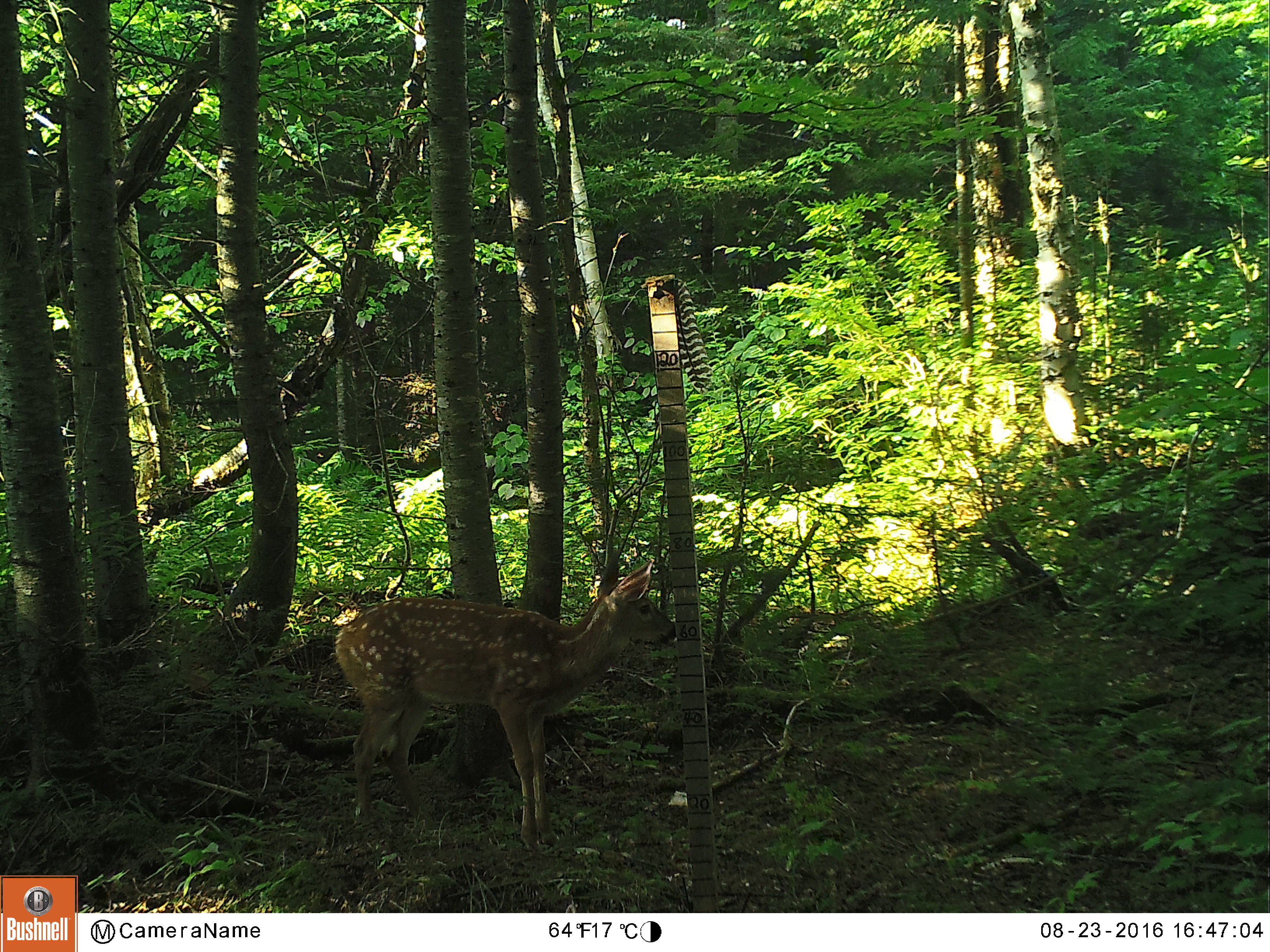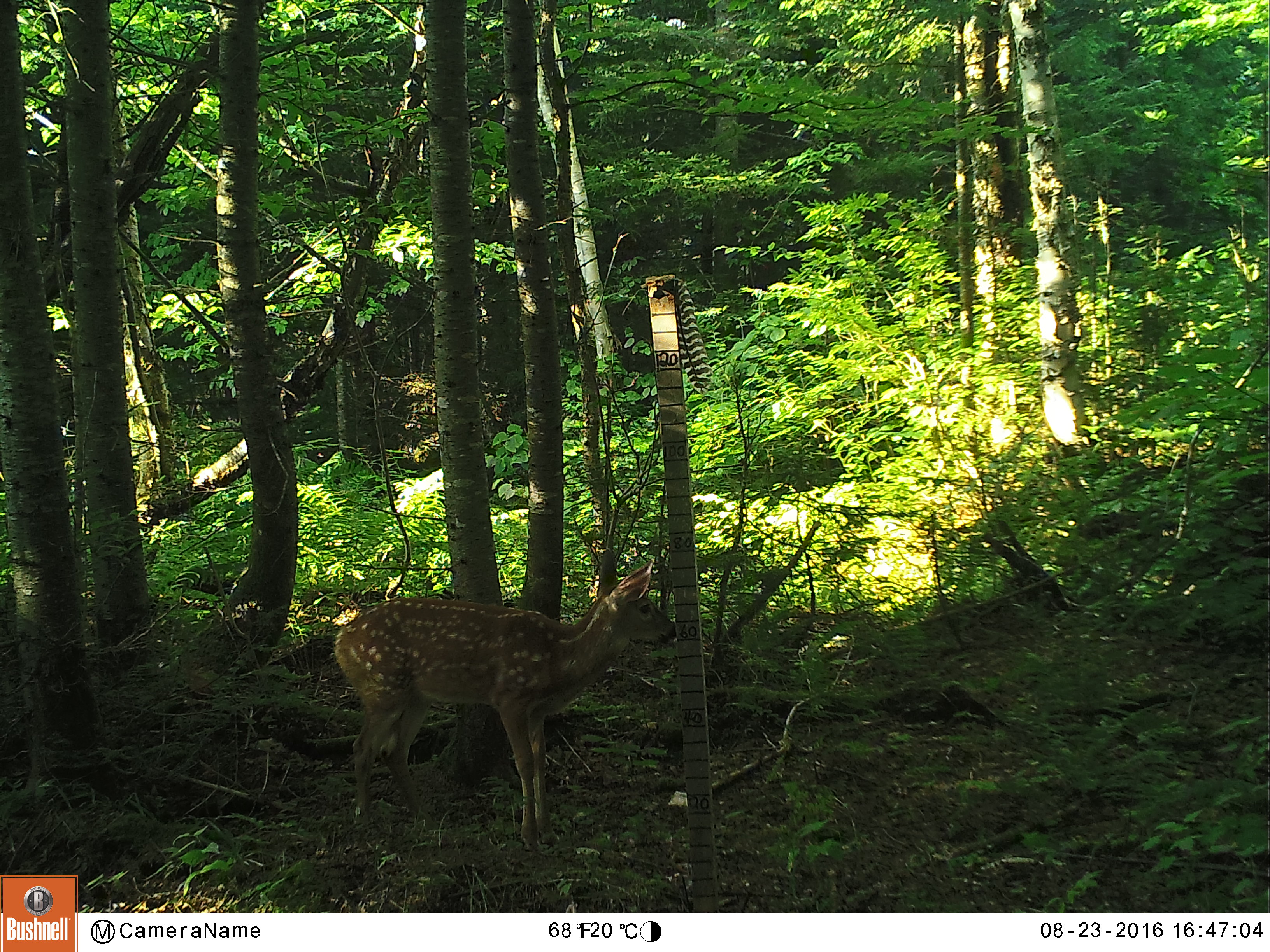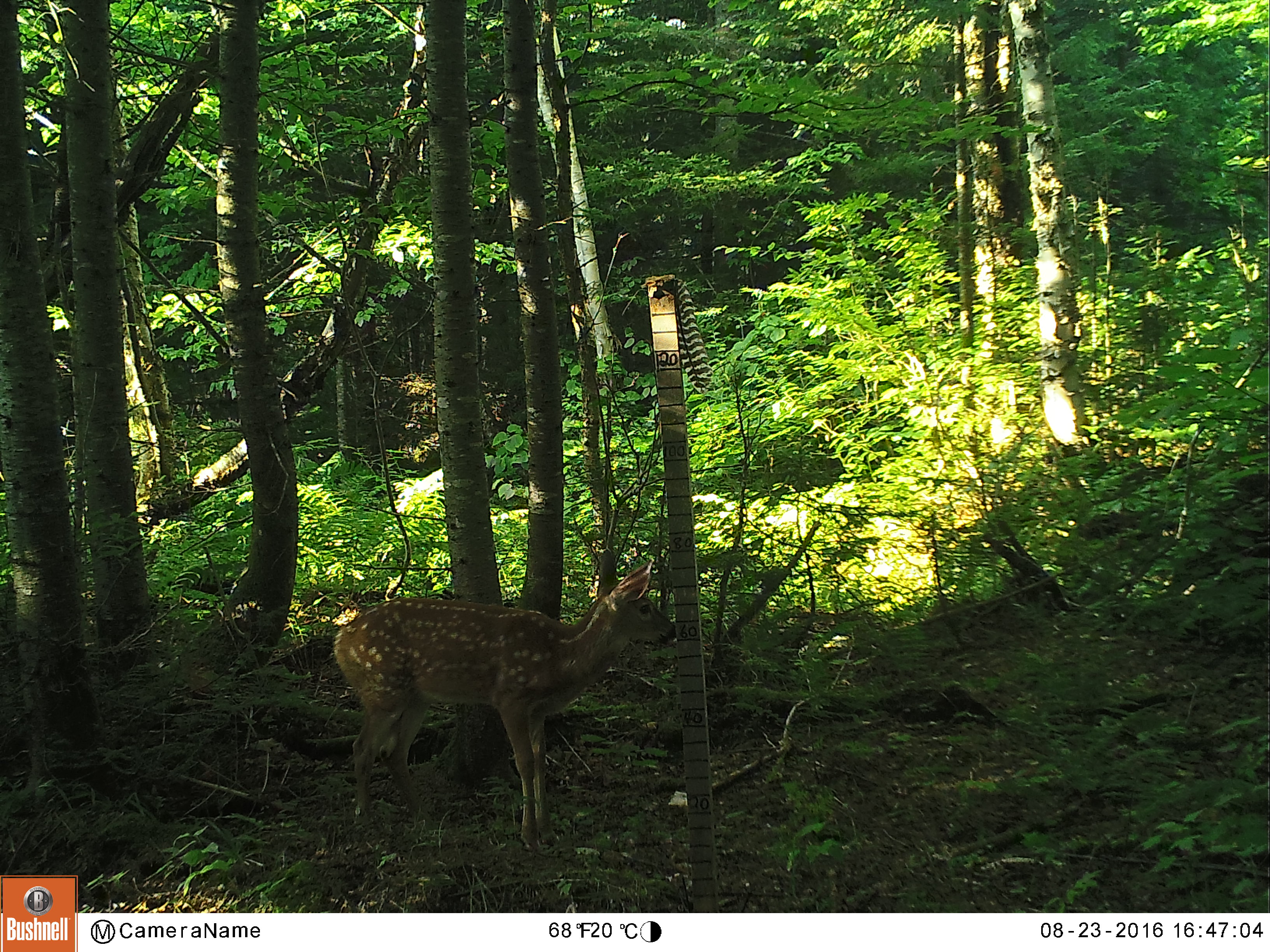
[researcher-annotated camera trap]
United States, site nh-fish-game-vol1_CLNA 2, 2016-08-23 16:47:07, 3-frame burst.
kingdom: Animalia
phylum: Chordata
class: Mammalia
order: Artiodactyla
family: Cervidae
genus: Odocoileus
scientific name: Odocoileus virginianus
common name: white-tailed deer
White-tailed deer (Odocoileus virginianus).